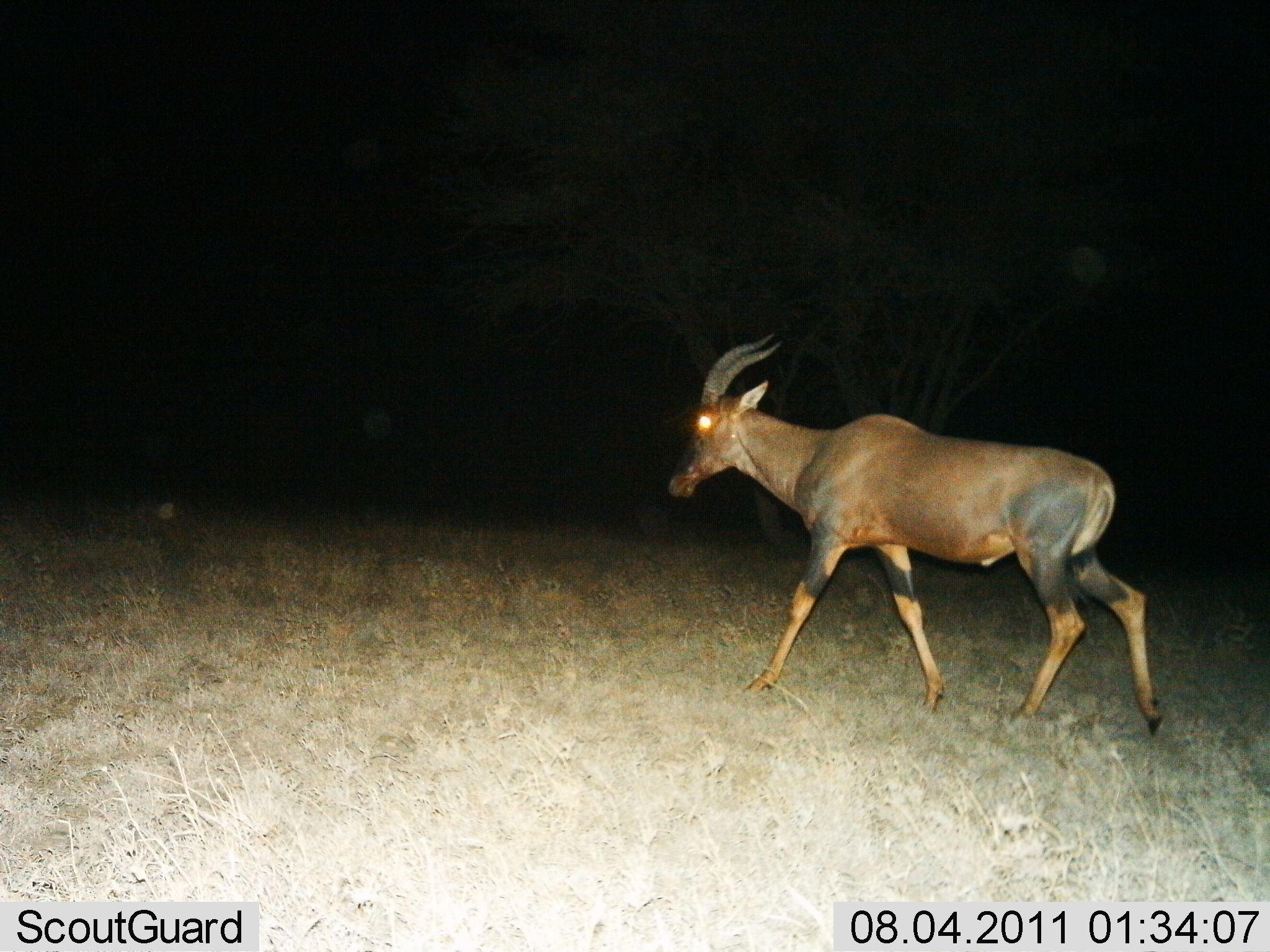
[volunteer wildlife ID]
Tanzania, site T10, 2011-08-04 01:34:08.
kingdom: Animalia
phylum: Chordata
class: Mammalia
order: Artiodactyla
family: Bovidae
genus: Damaliscus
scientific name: Damaliscus lunatus jimela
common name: topi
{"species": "topi (Damaliscus lunatus jimela)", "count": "1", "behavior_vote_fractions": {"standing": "0%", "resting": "0%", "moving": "100%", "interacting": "0%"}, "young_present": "0%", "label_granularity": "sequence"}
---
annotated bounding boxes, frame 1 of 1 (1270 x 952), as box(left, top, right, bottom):
animal: box(665, 328, 1165, 738)